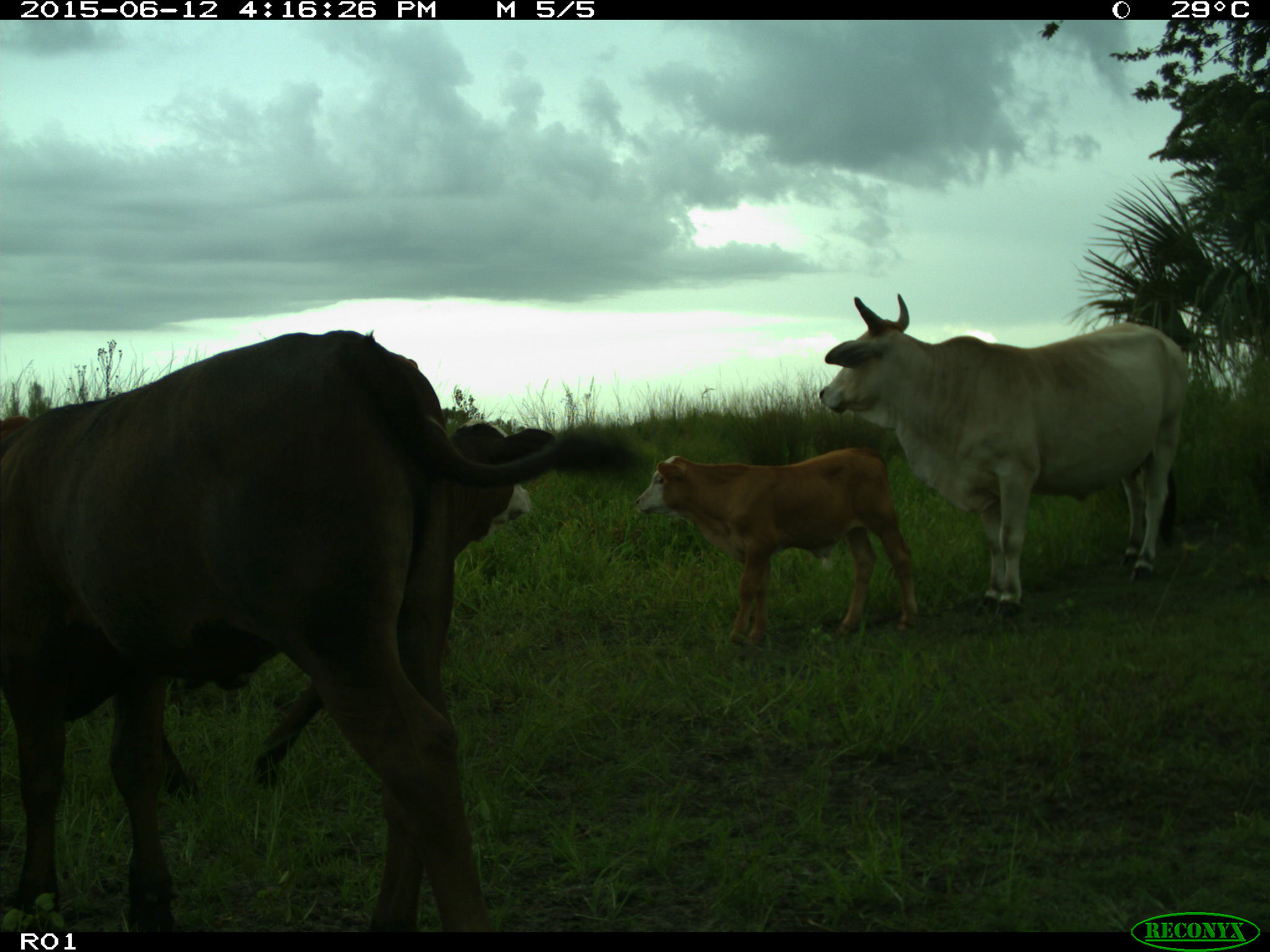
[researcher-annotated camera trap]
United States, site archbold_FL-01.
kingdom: Animalia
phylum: Chordata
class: Mammalia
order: Artiodactyla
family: Bovidae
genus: Bos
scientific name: Bos taurus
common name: domestic cow